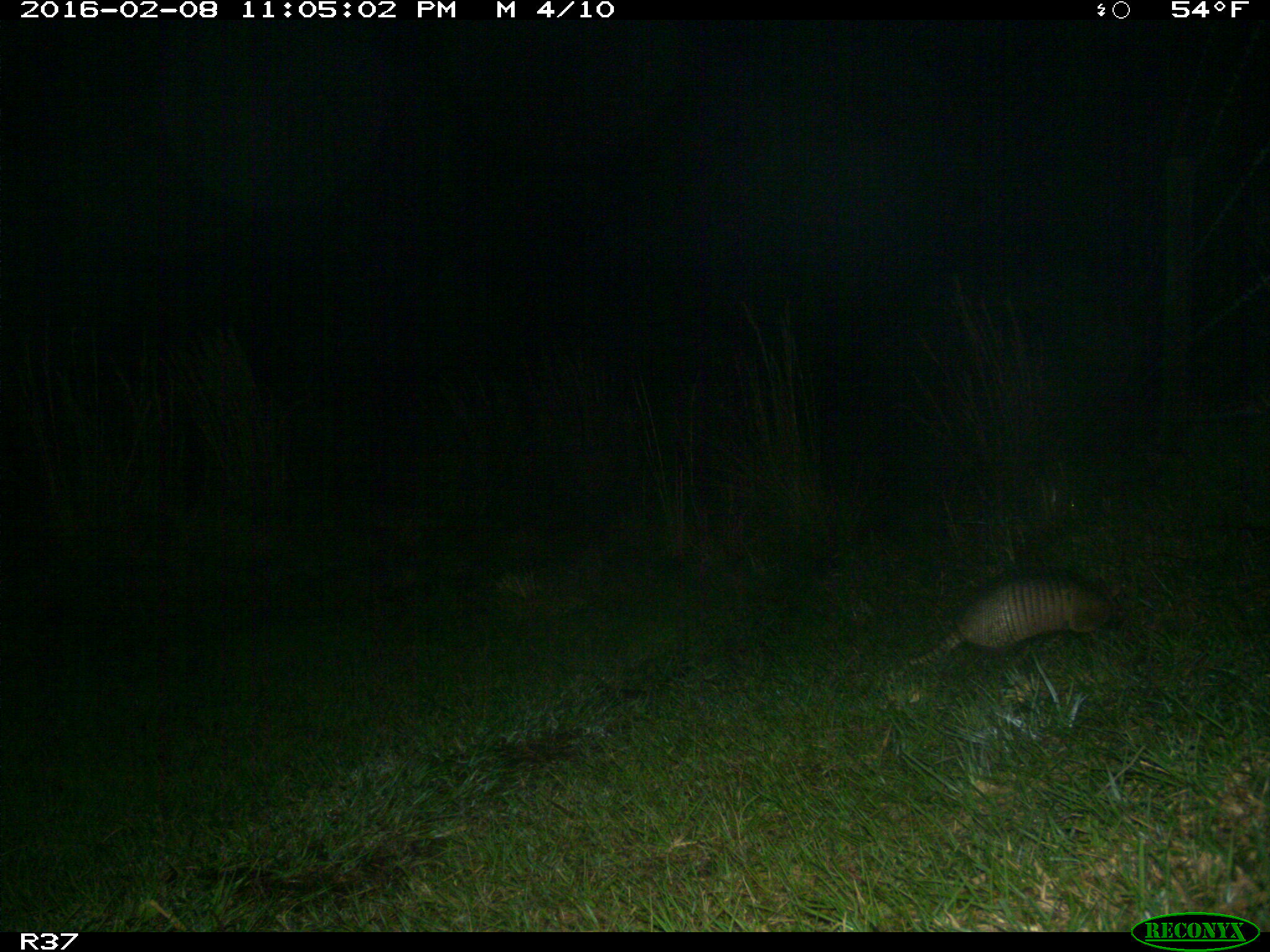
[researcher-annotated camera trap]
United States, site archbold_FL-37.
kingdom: Animalia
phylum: Chordata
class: Mammalia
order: Cingulata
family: Dasypodidae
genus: Dasypus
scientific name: Dasypus novemcinctus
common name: nine-banded armadillo